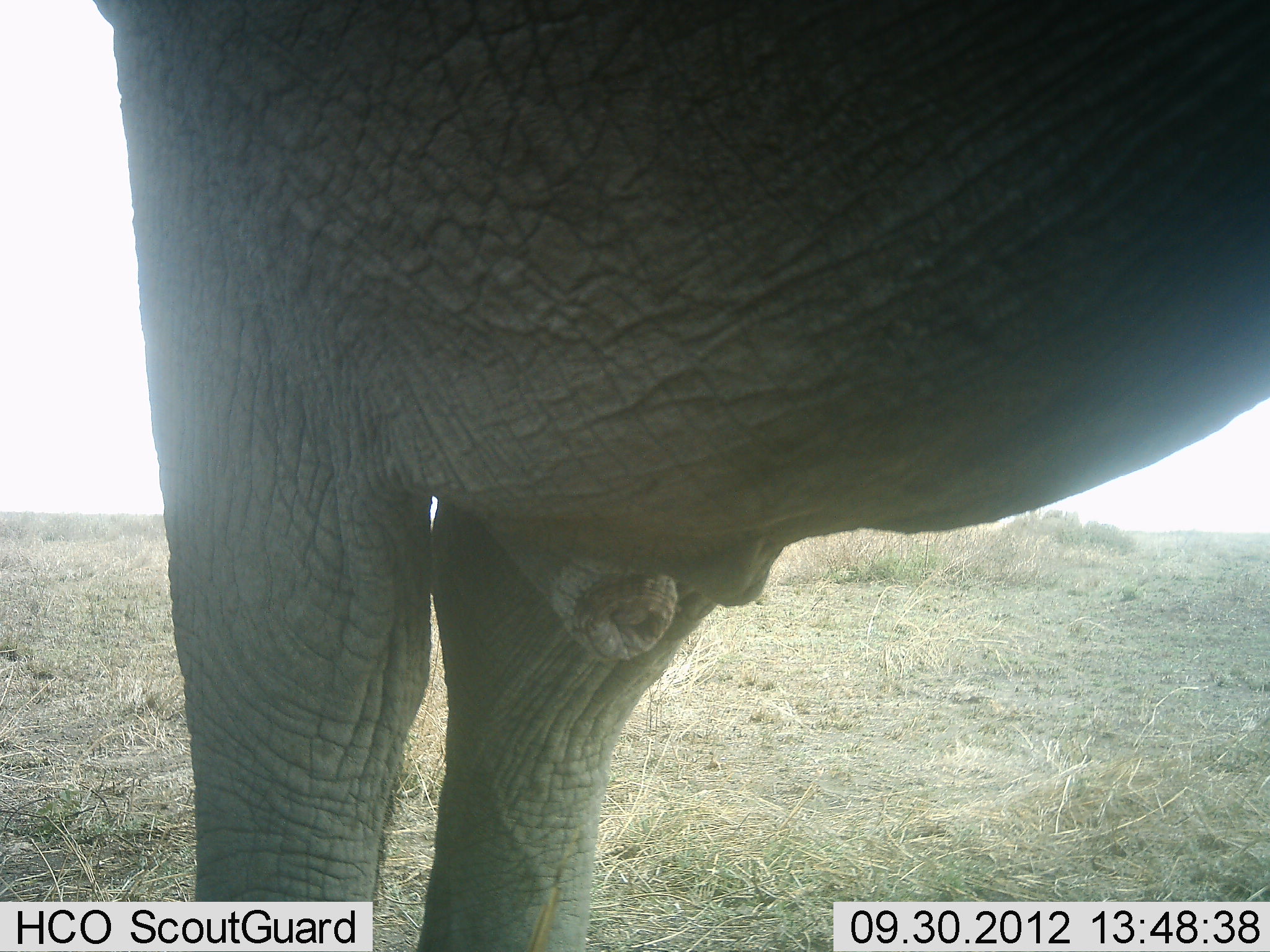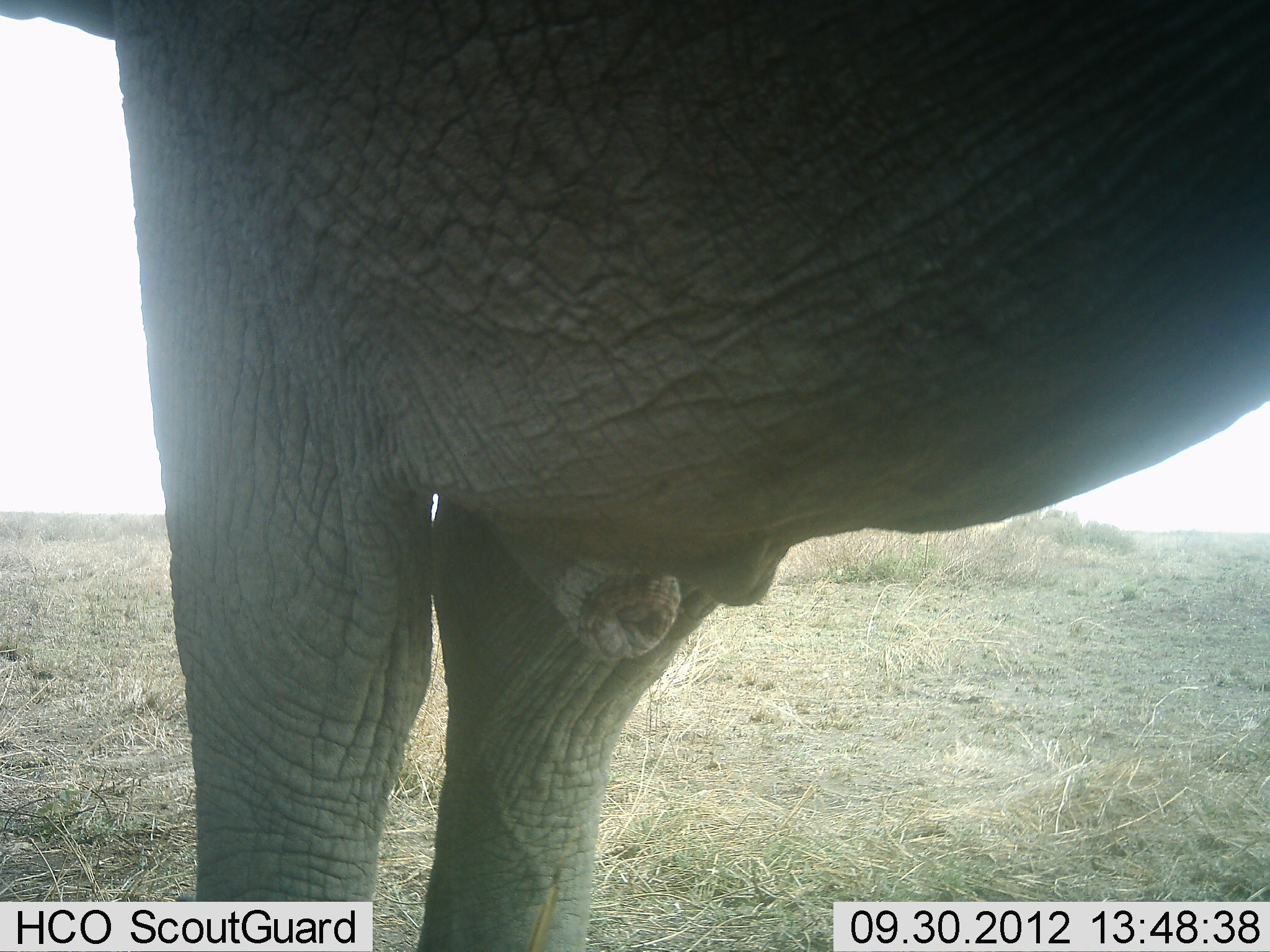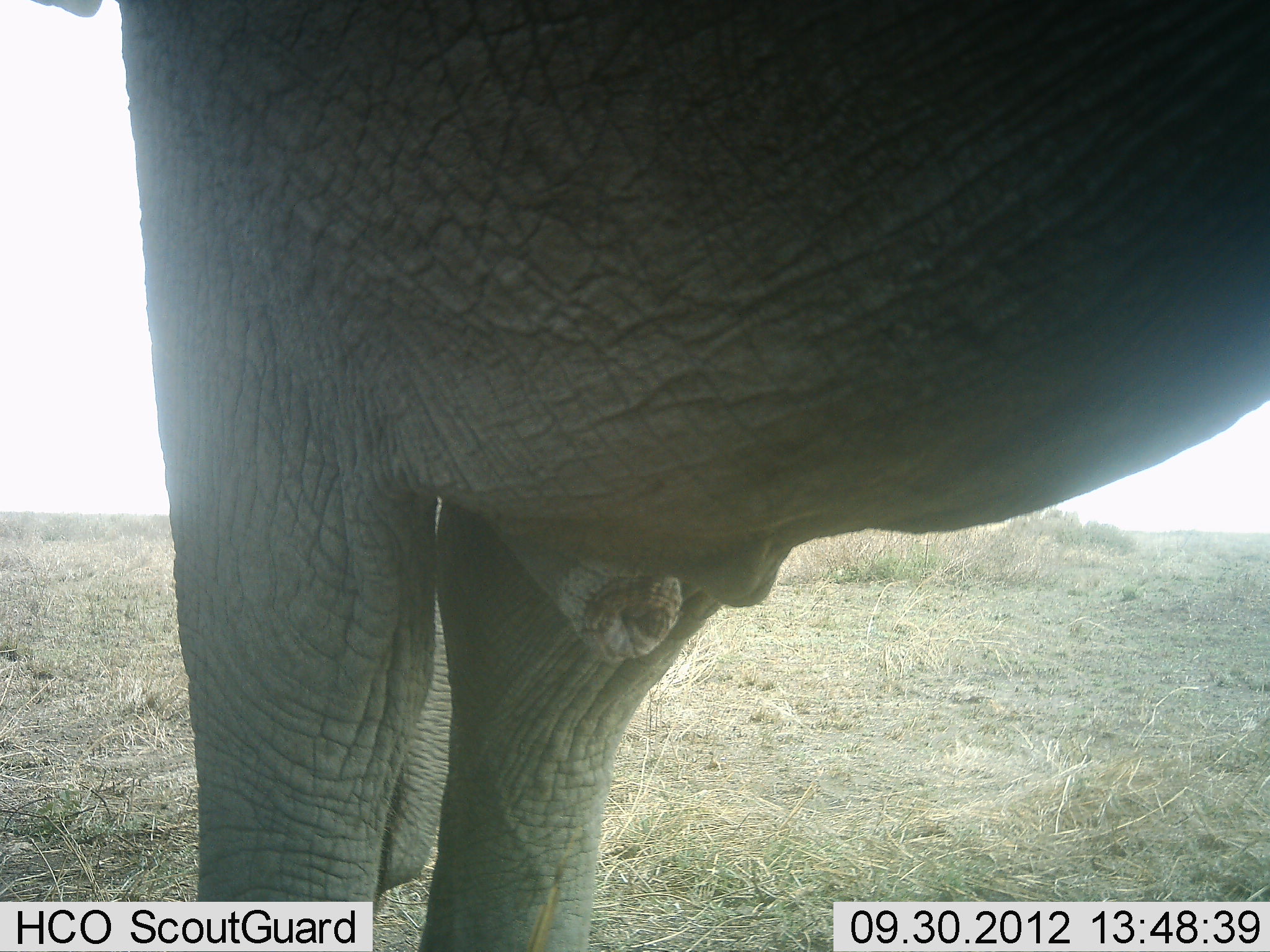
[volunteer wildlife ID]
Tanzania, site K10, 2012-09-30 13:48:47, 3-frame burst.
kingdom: Animalia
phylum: Chordata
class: Mammalia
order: Proboscidea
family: Elephantidae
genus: Loxodonta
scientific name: Loxodonta africana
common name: african bush elephant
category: elephant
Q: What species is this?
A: Elephant (african bush elephant) (Loxodonta africana).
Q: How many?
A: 1.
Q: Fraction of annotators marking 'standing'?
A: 100%.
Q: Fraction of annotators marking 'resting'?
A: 10%.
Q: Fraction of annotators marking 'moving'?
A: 0%.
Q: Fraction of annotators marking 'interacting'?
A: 0%.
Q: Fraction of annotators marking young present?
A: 0%.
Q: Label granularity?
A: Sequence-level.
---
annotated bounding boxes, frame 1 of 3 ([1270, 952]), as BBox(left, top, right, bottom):
animal: BBox(98, 1, 1270, 951)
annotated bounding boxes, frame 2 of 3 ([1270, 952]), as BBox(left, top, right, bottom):
animal: BBox(2, 0, 1269, 951)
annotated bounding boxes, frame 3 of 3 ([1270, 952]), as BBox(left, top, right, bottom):
animal: BBox(31, 1, 1269, 952)